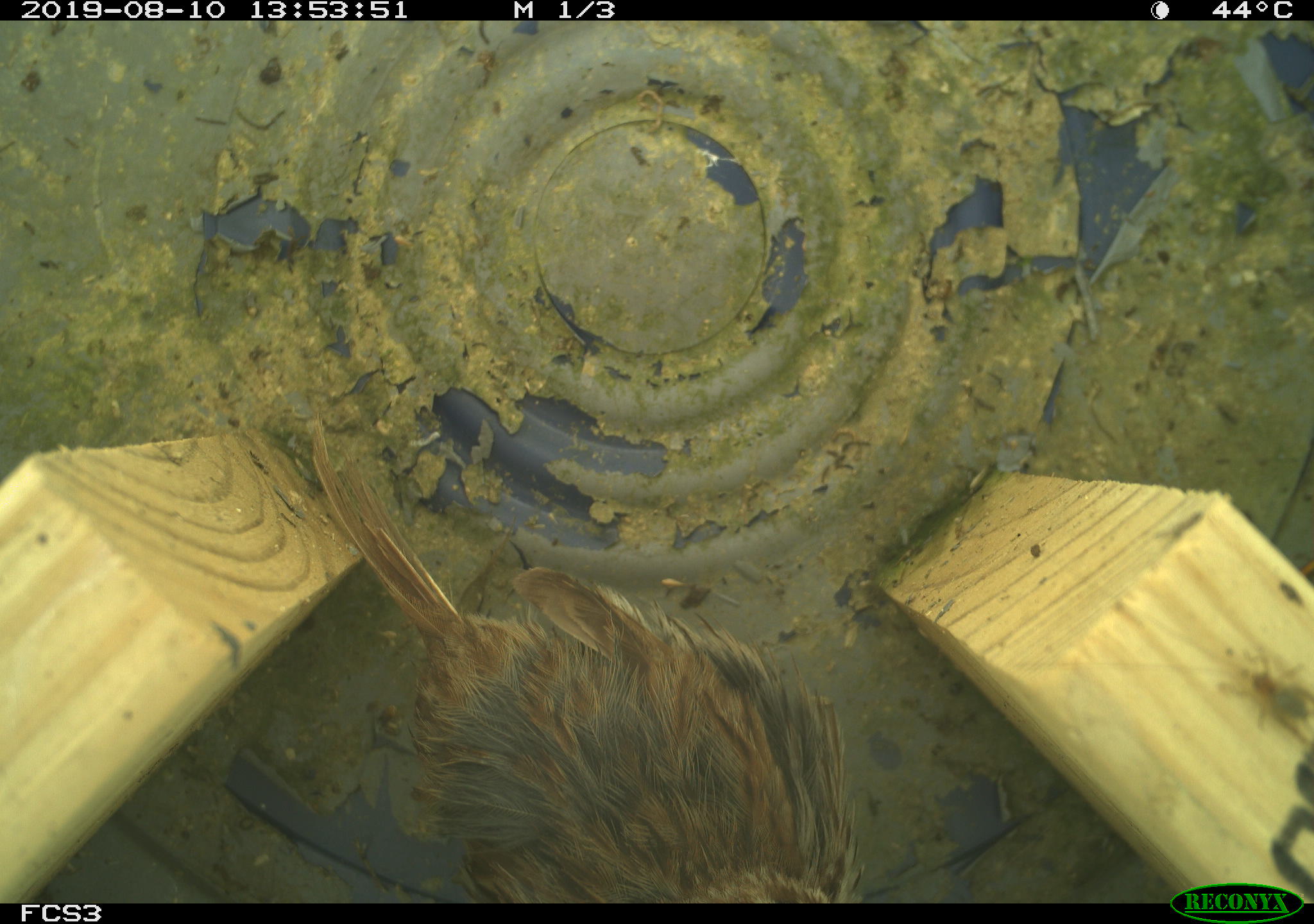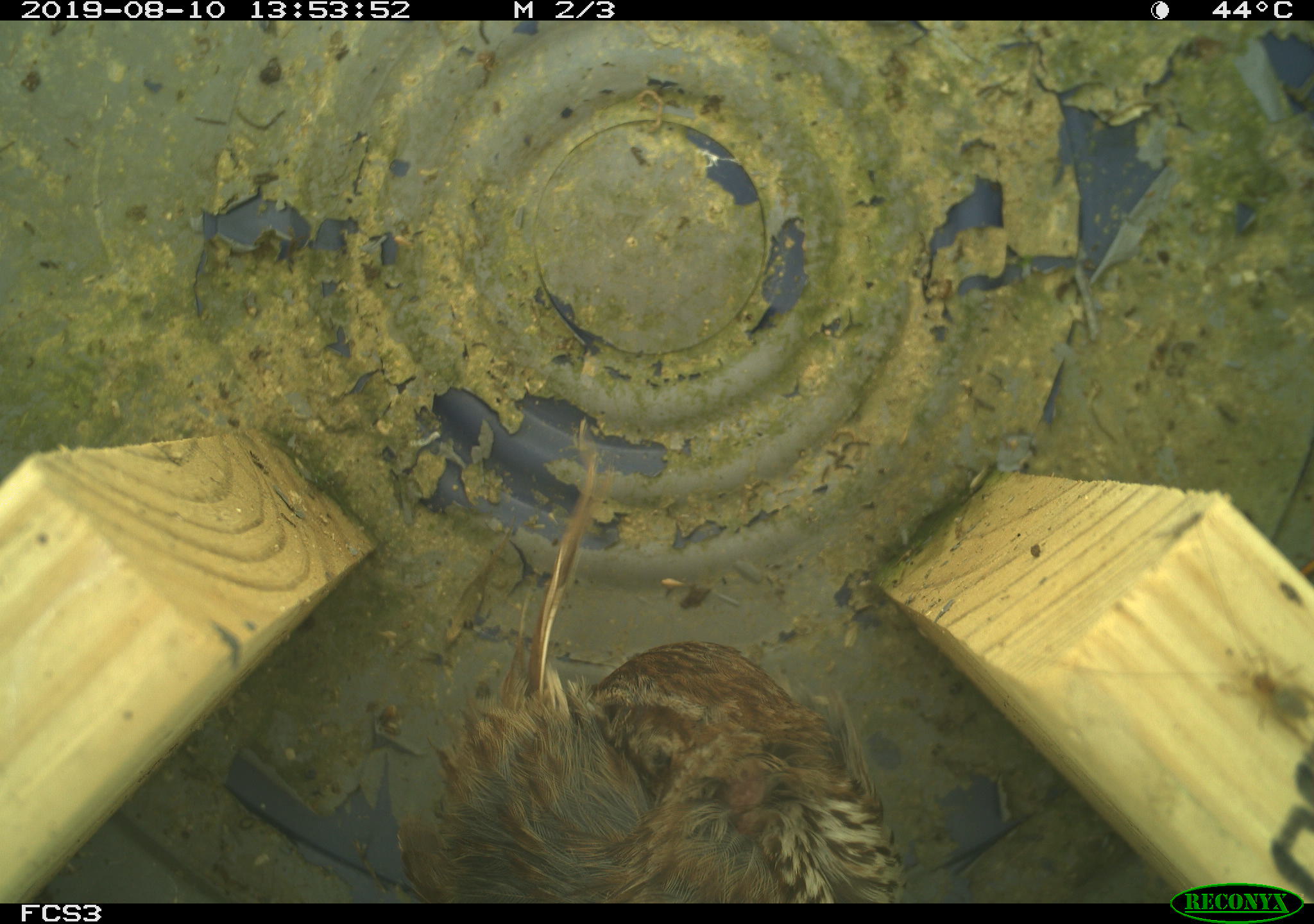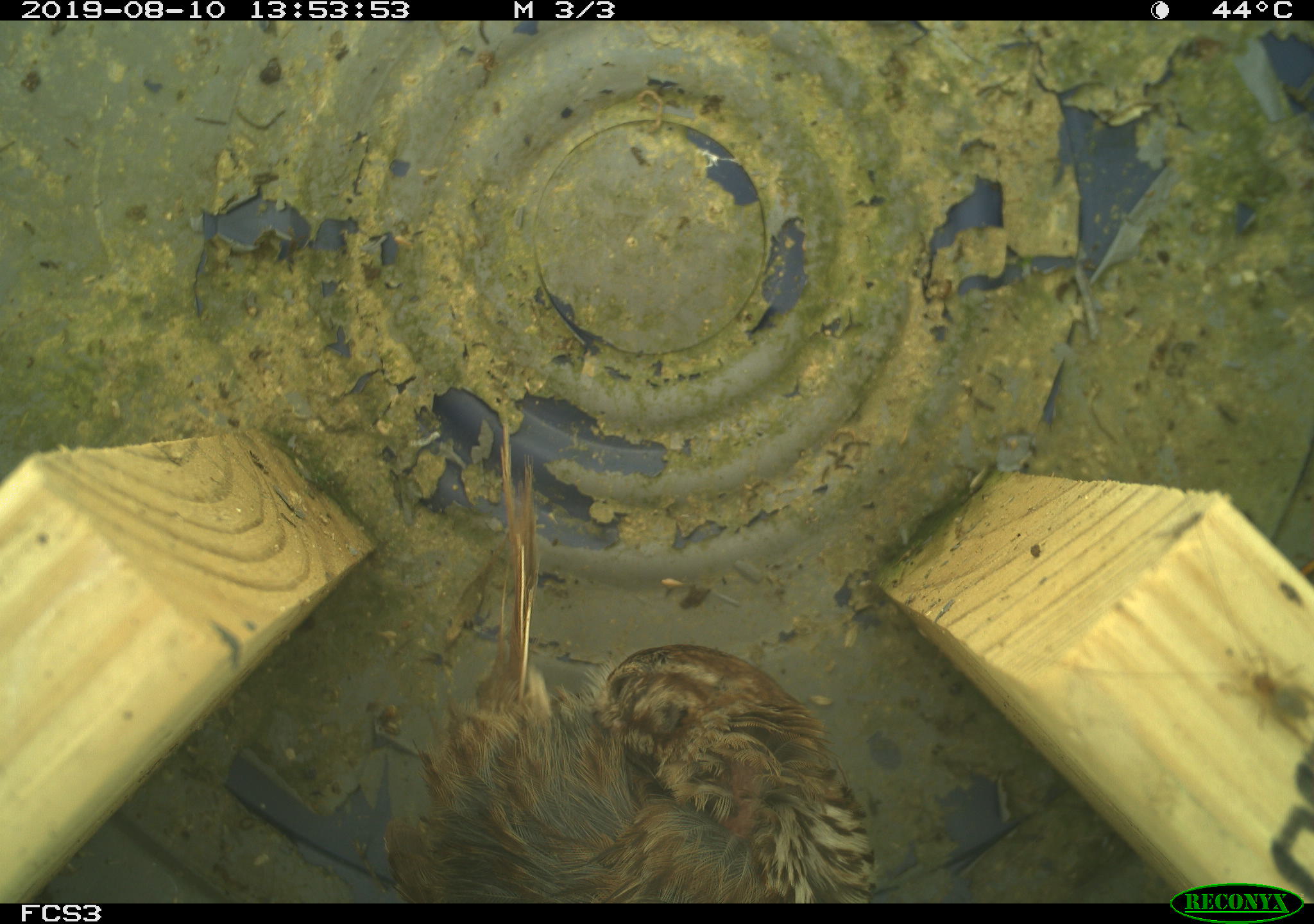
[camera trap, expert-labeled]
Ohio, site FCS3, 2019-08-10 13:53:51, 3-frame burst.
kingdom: Animalia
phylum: Chordata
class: Aves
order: Passeriformes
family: Passerellidae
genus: Melospiza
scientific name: Melospiza melodia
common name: song sparrow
Song sparrow (Melospiza melodia).